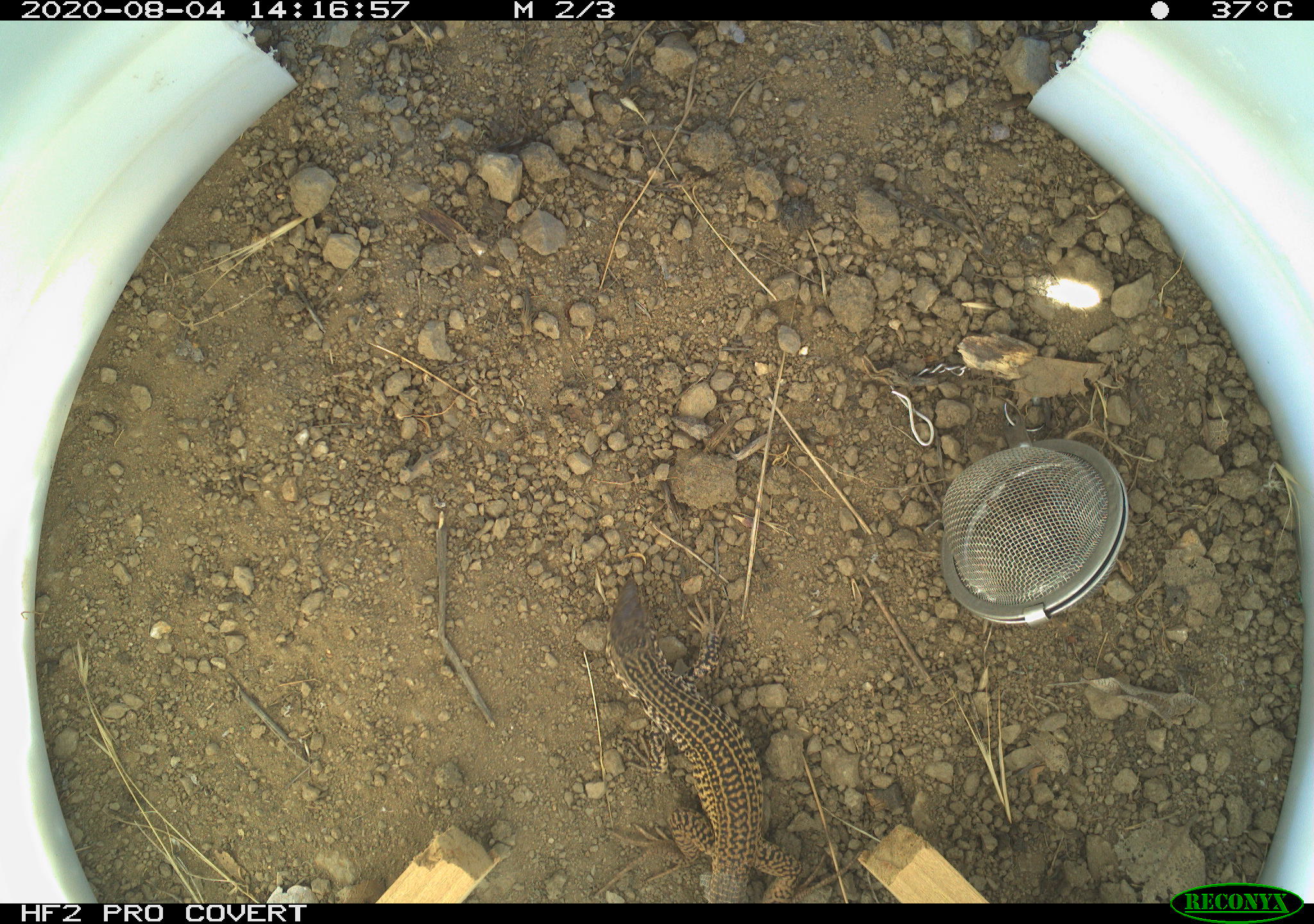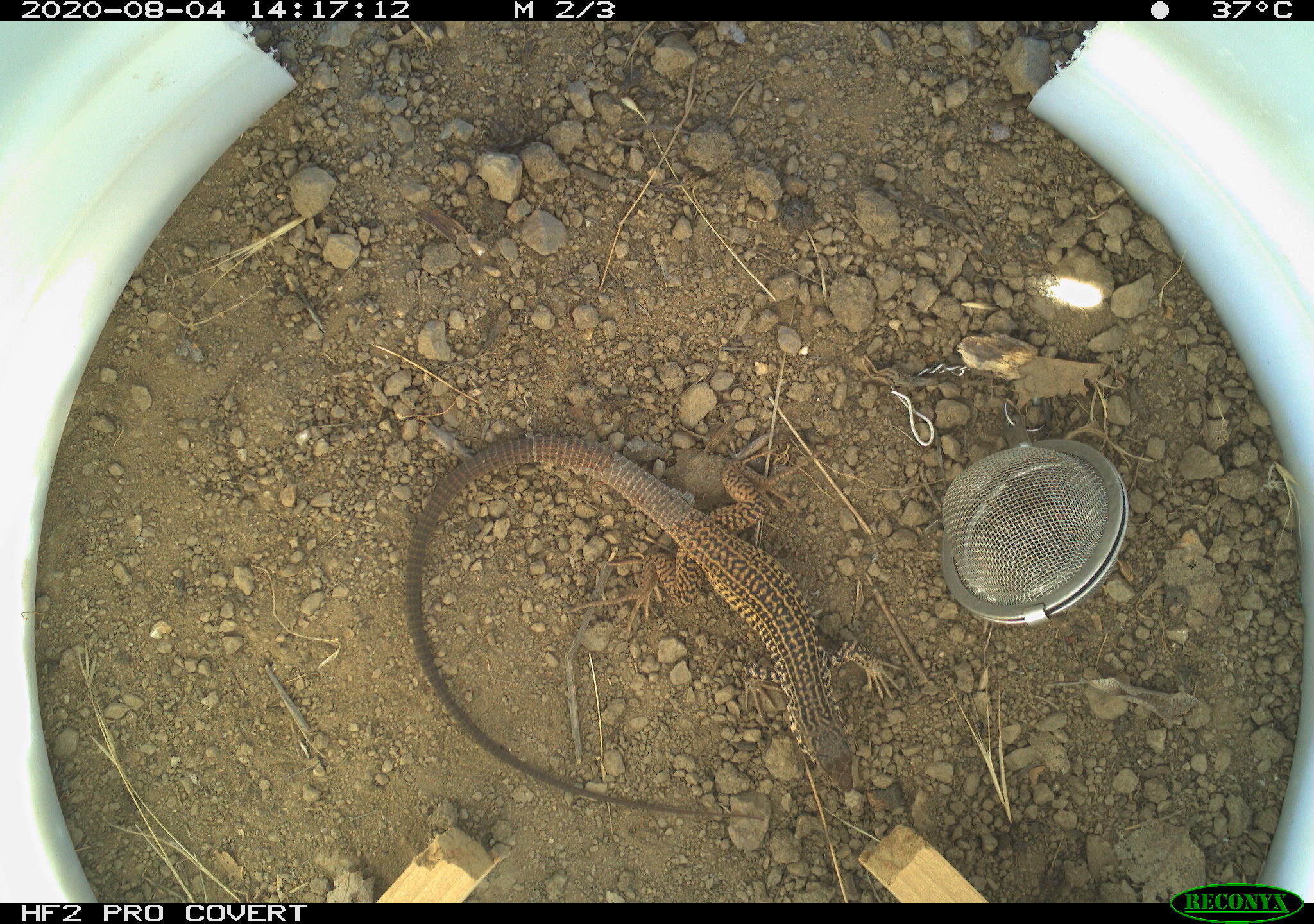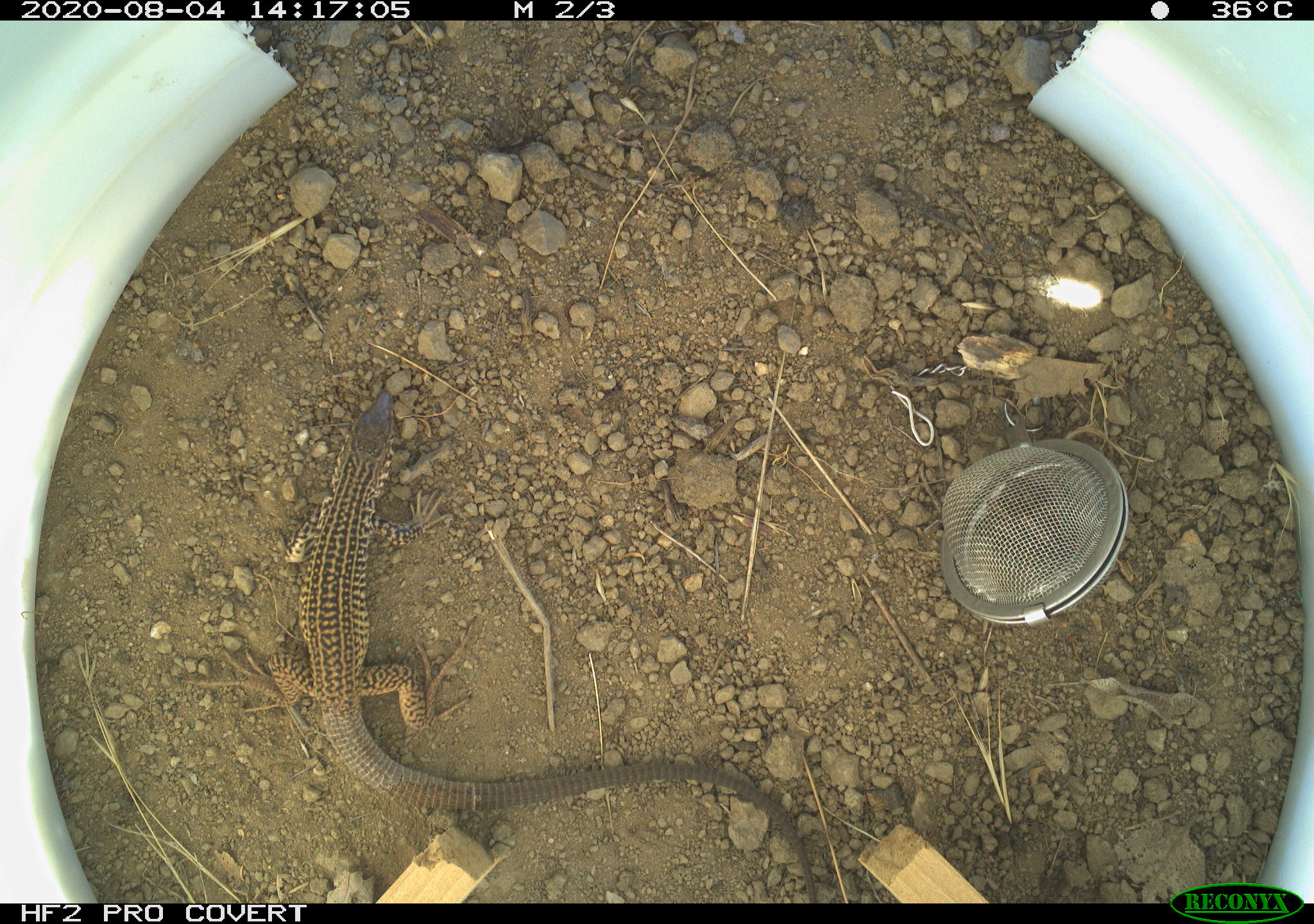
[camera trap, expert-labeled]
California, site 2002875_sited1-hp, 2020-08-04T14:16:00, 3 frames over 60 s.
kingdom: Animalia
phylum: Chordata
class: Reptilia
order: Squamata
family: Teiidae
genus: Aspidoscelis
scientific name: Aspidoscelis tigris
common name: western whiptail